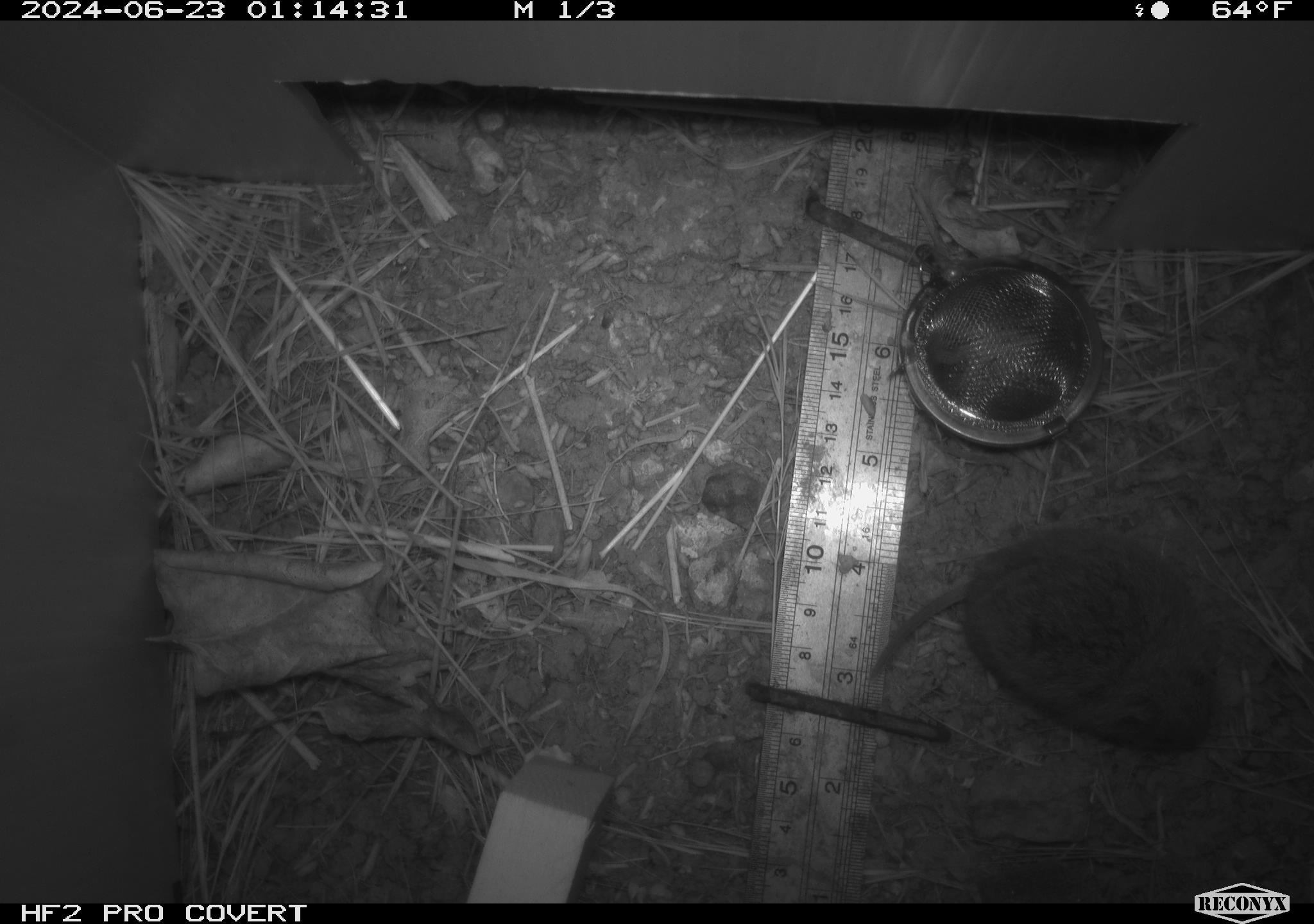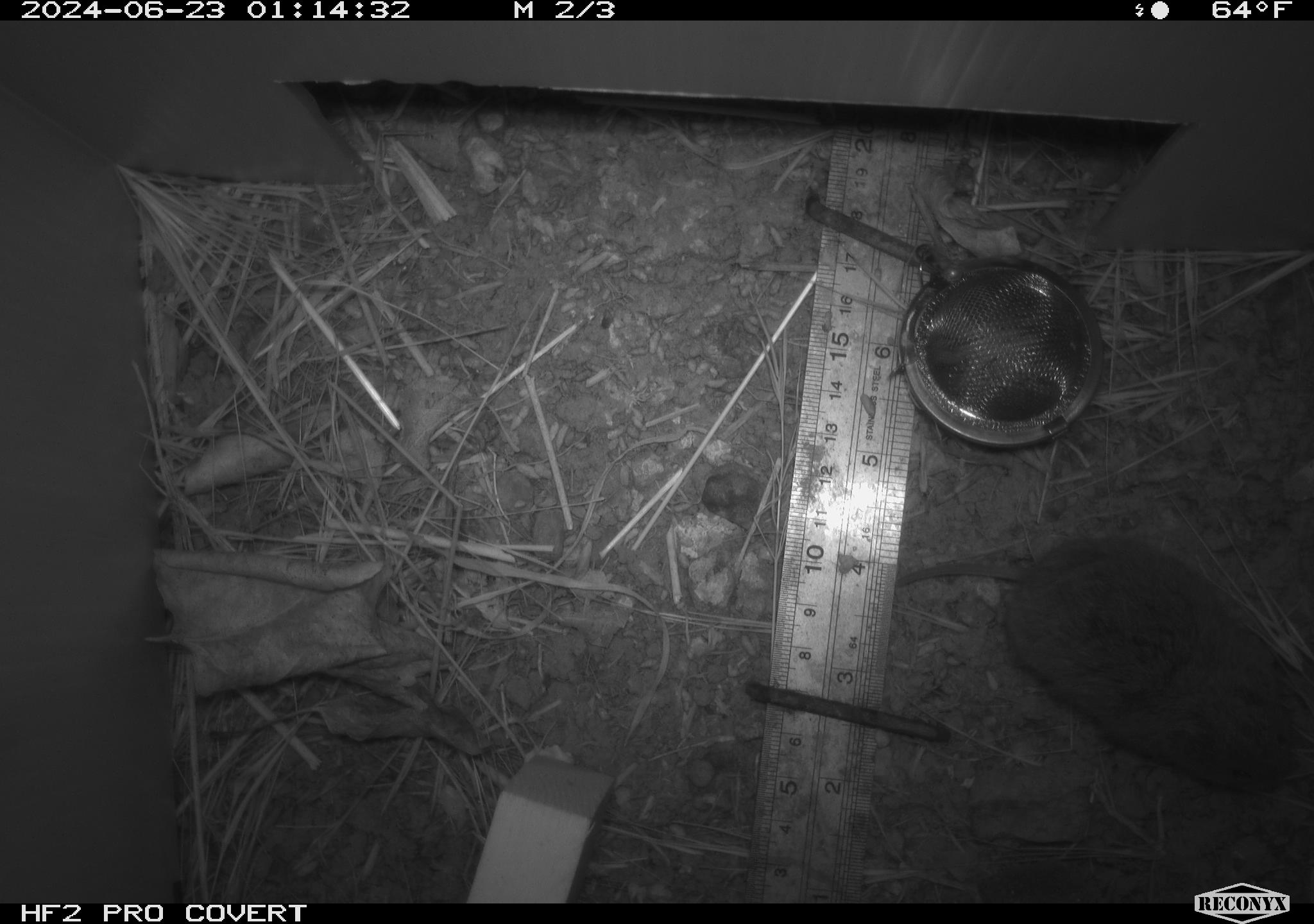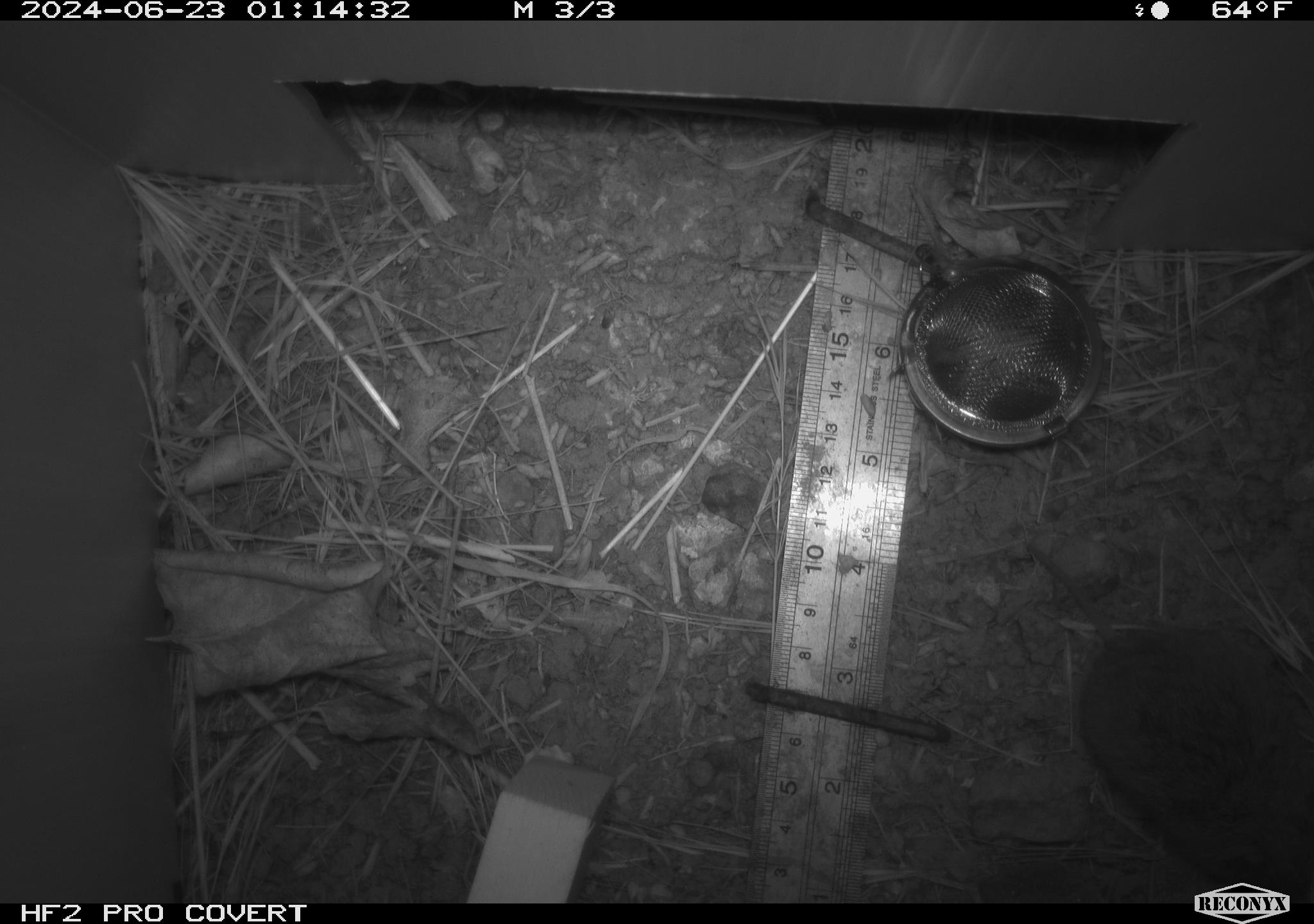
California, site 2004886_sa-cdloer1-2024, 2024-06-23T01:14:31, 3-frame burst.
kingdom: Animalia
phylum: Chordata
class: Mammalia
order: Rodentia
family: Cricetidae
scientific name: Arvicolinae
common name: voles, lemmings, and muskrats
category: arvicolinae subfamily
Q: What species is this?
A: Arvicolinae subfamily (voles, lemmings, and muskrats) (Arvicolinae).